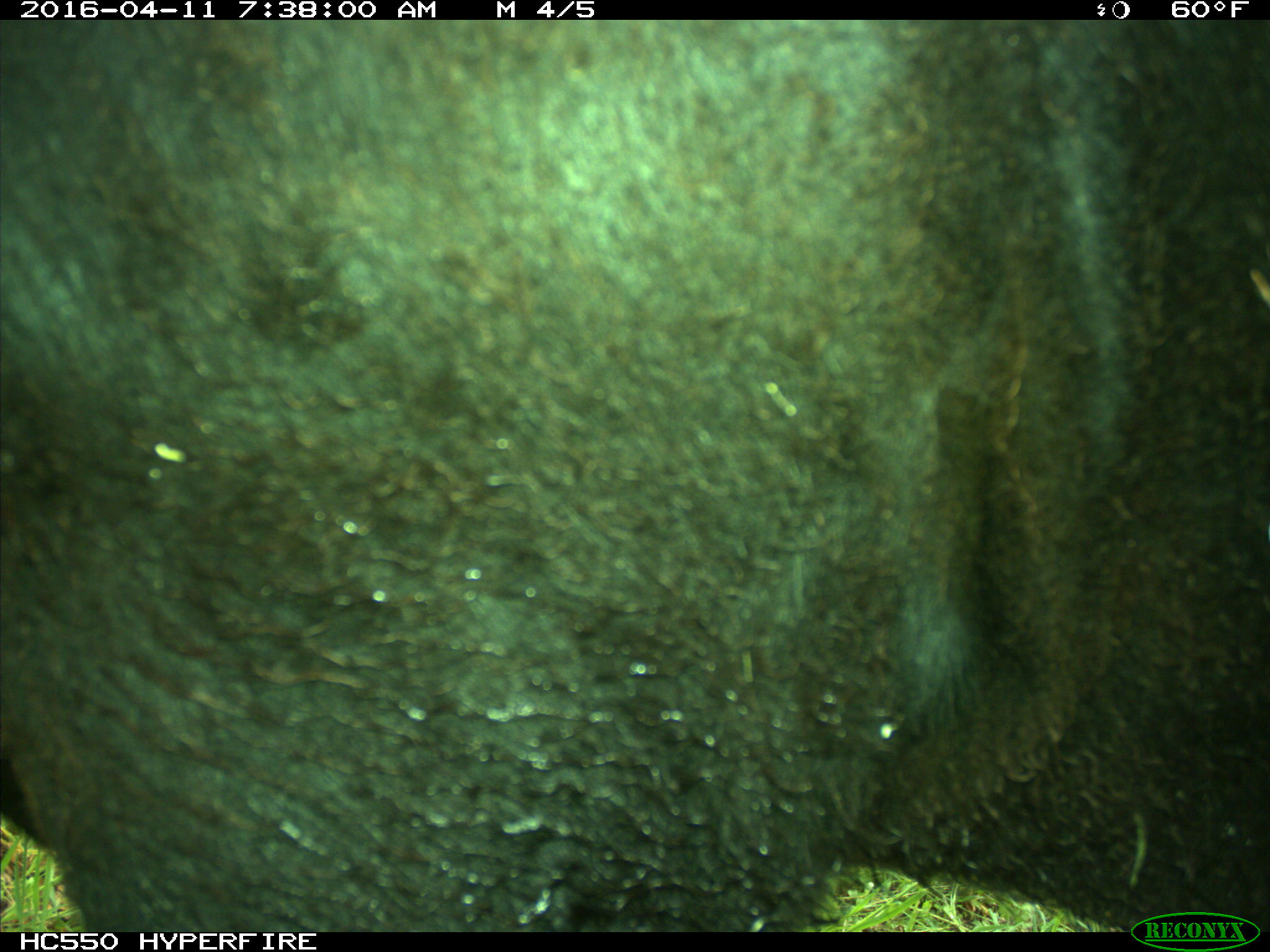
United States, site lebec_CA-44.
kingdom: Animalia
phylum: Chordata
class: Mammalia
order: Artiodactyla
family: Bovidae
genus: Bos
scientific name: Bos taurus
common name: domestic cow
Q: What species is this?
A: Bos taurus (domestic cow).